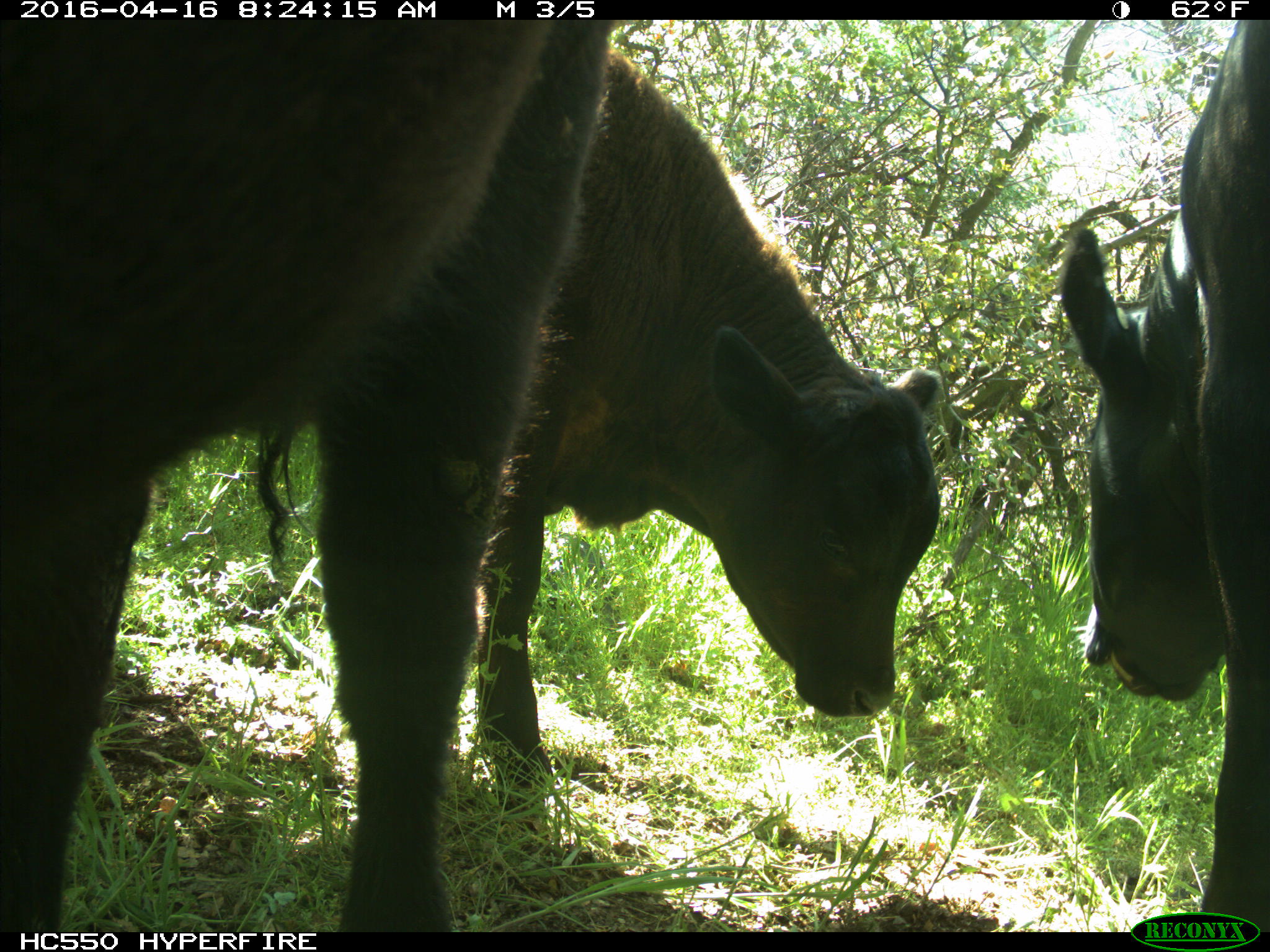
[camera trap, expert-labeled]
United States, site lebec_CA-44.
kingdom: Animalia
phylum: Chordata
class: Mammalia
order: Artiodactyla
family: Bovidae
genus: Bos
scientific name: Bos taurus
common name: domestic cow